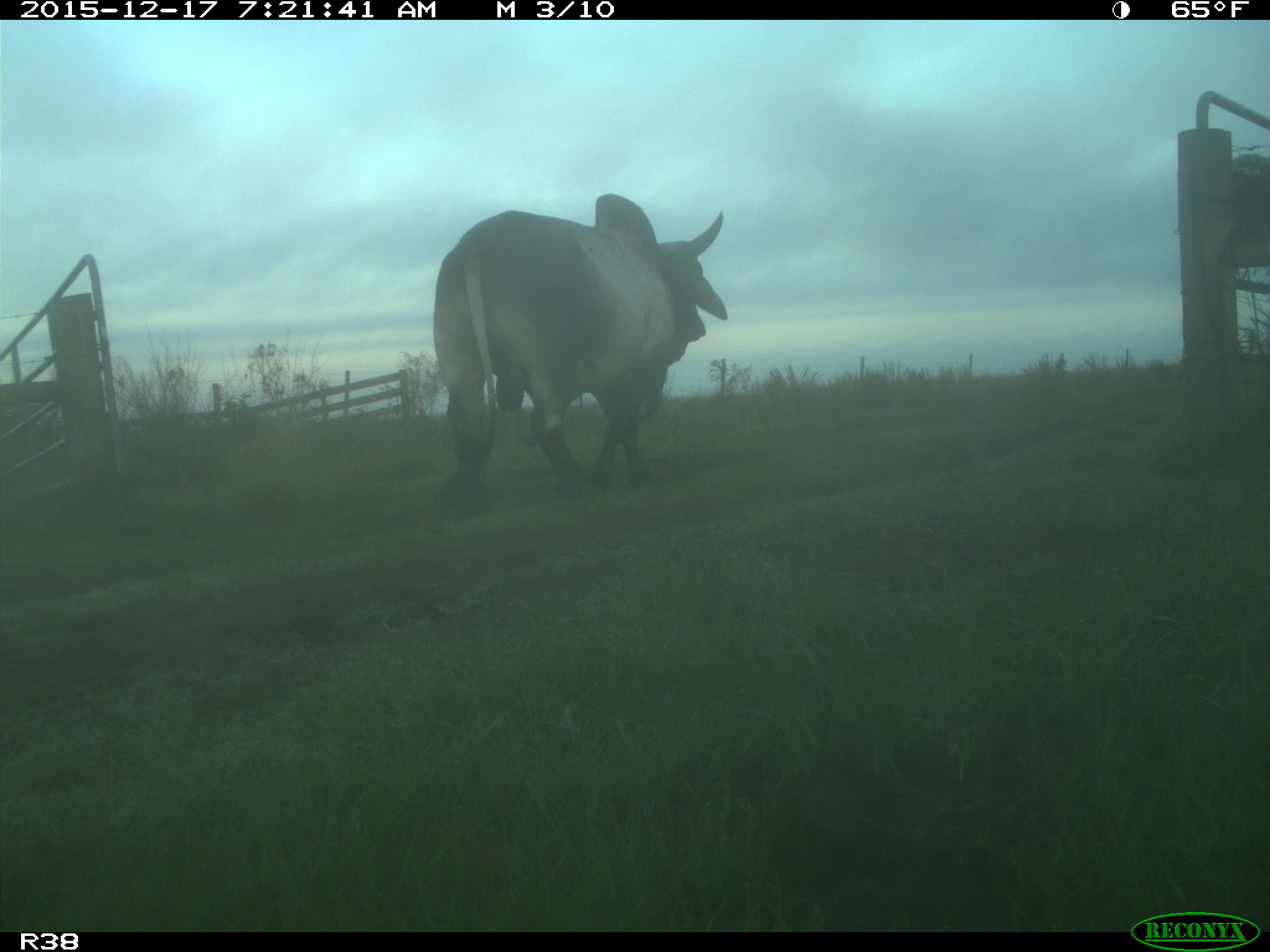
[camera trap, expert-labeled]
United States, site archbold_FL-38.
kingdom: Animalia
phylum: Chordata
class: Mammalia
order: Artiodactyla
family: Bovidae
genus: Bos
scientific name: Bos taurus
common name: domestic cow